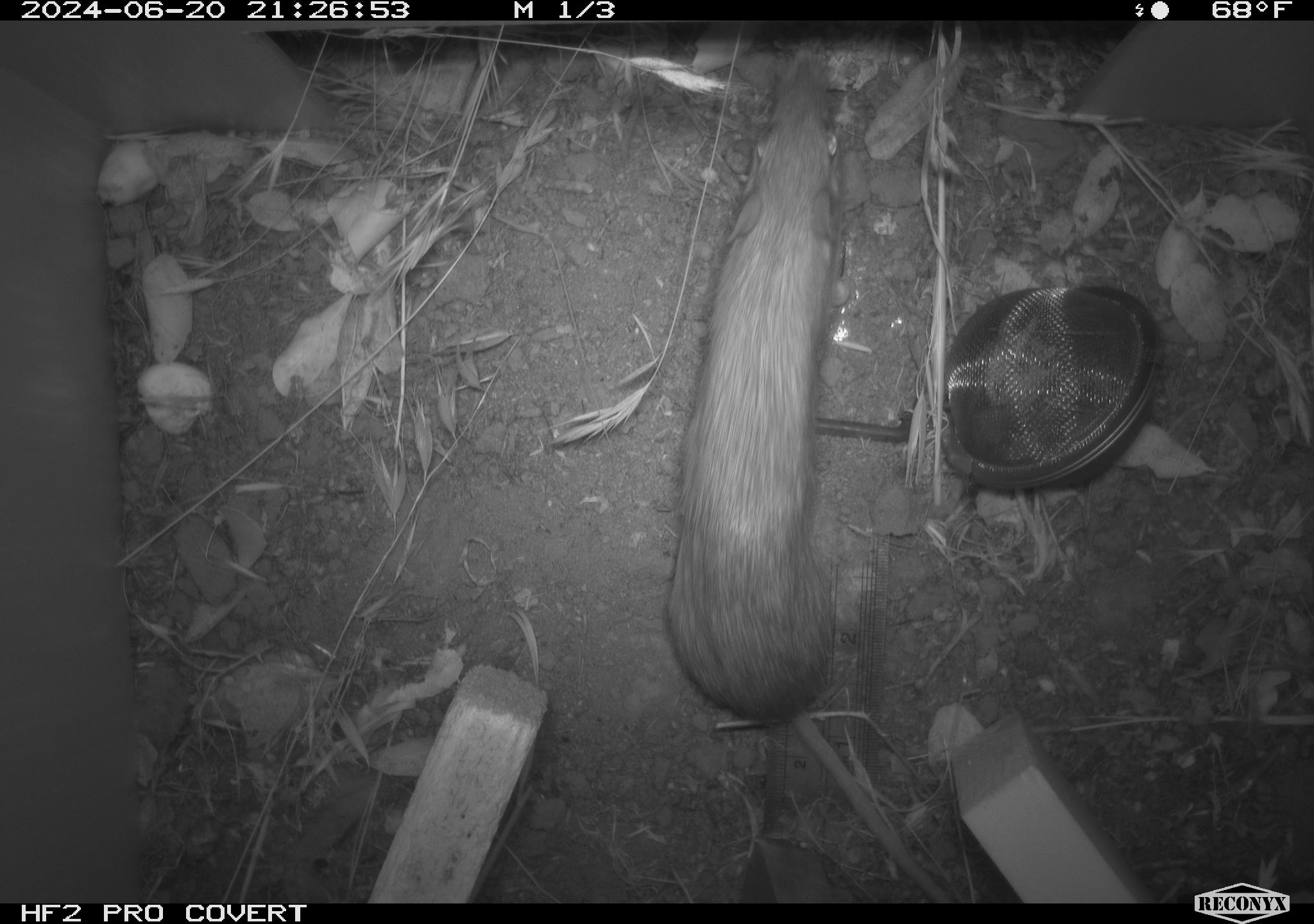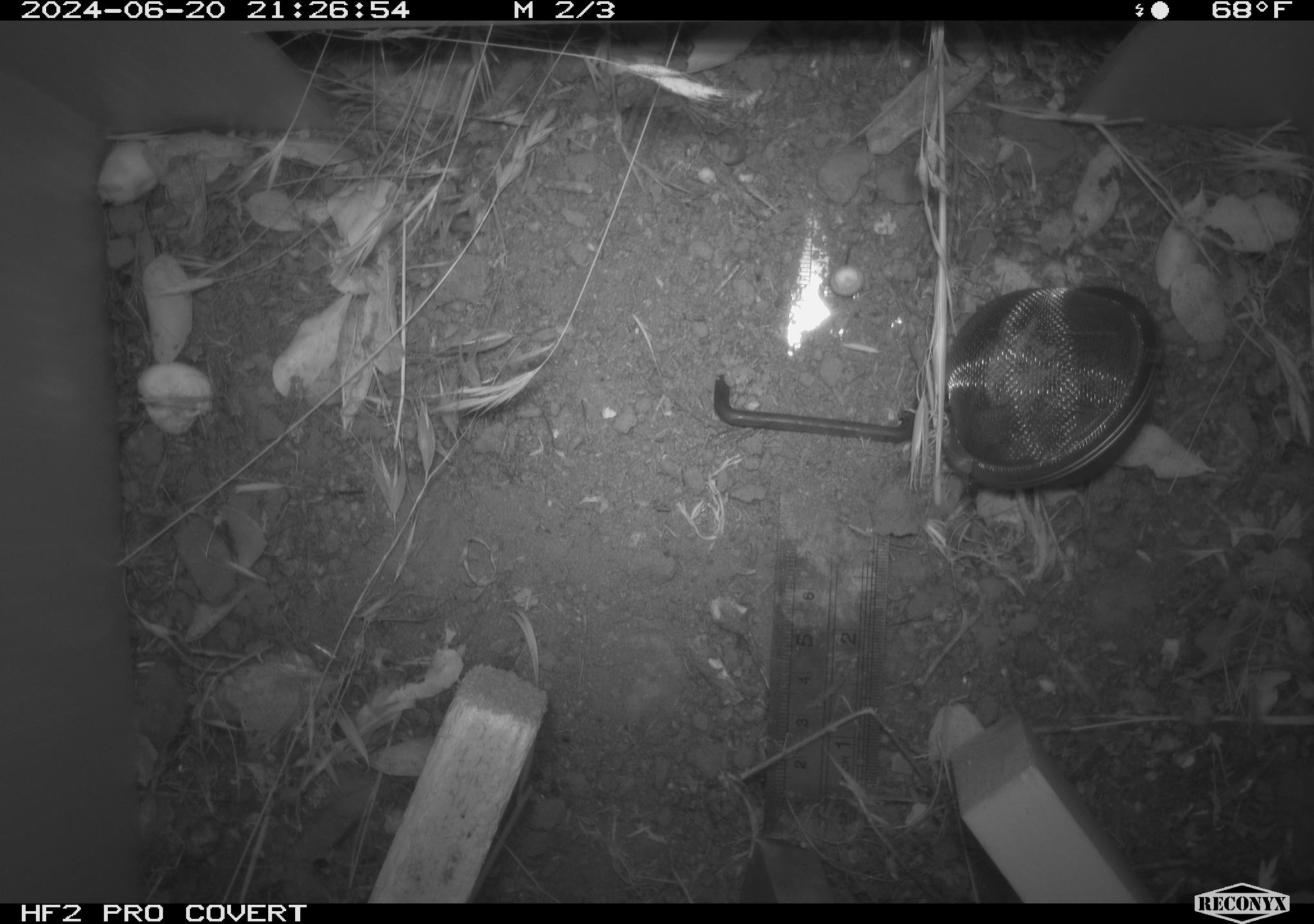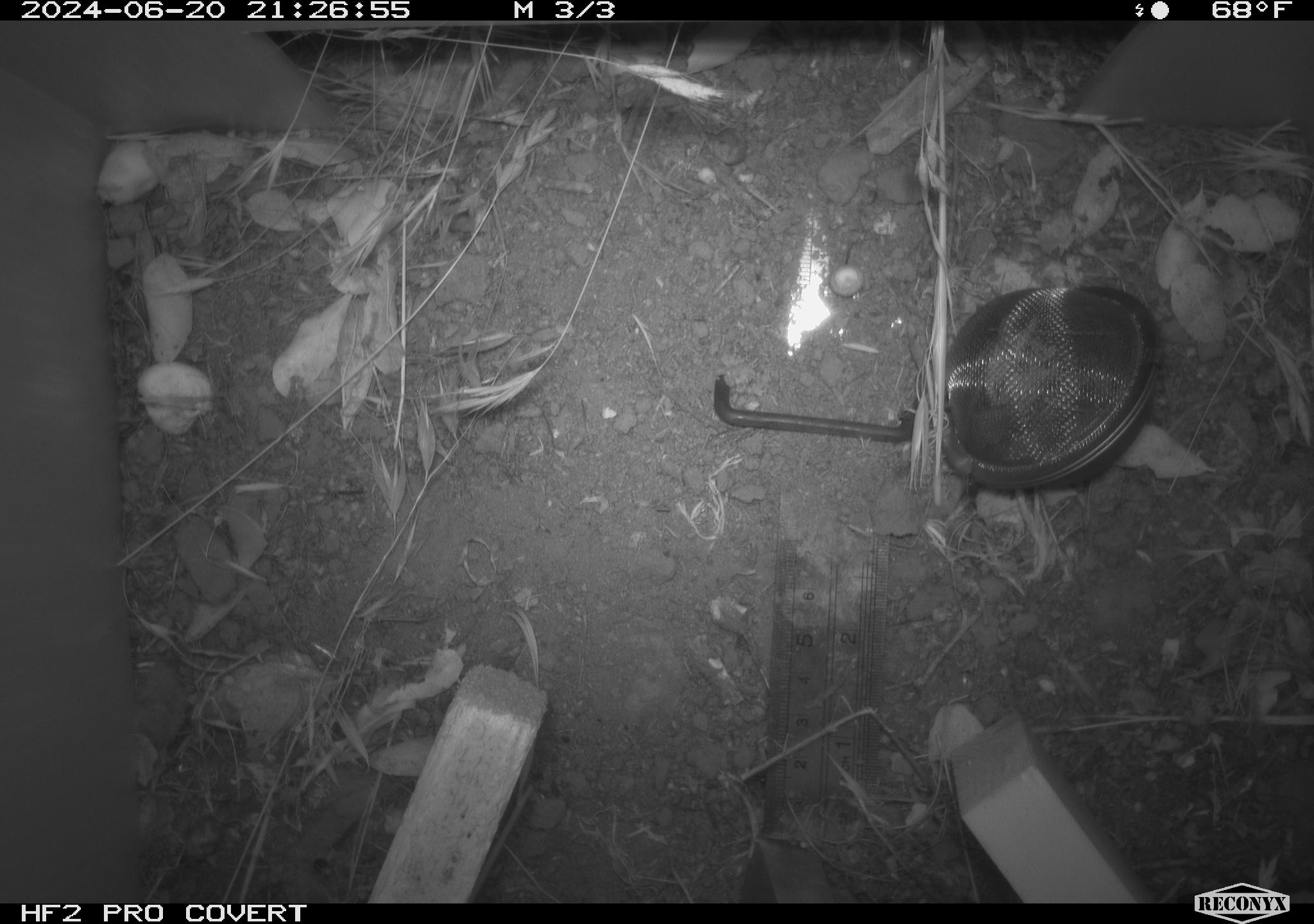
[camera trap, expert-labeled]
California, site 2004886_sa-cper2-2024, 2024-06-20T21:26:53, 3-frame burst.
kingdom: Animalia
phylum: Chordata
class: Mammalia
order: Rodentia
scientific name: Rodentia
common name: rodent